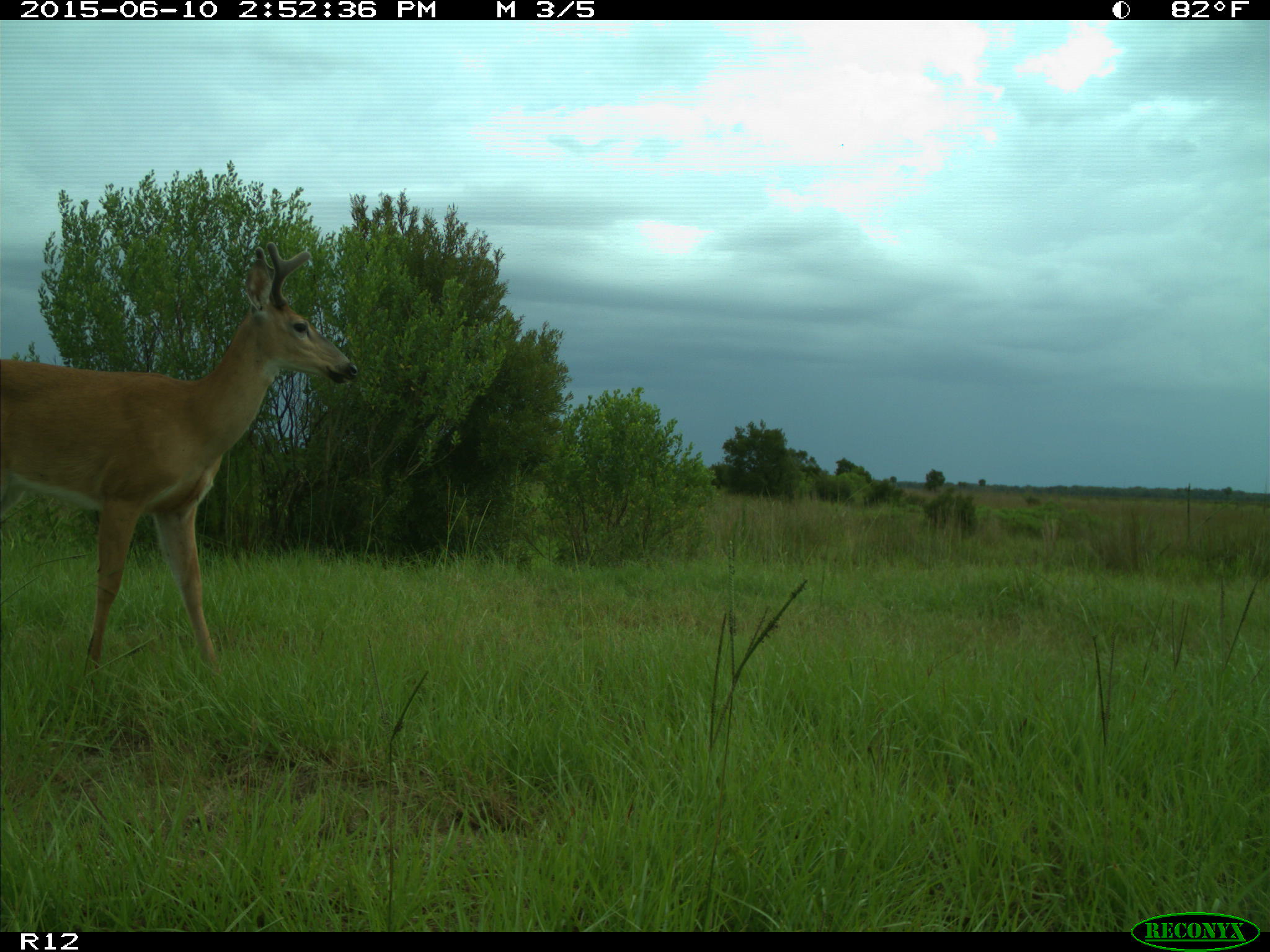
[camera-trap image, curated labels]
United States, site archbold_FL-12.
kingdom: Animalia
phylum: Chordata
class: Mammalia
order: Artiodactyla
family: Cervidae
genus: Odocoileus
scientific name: Odocoileus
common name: deer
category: unidentified deer